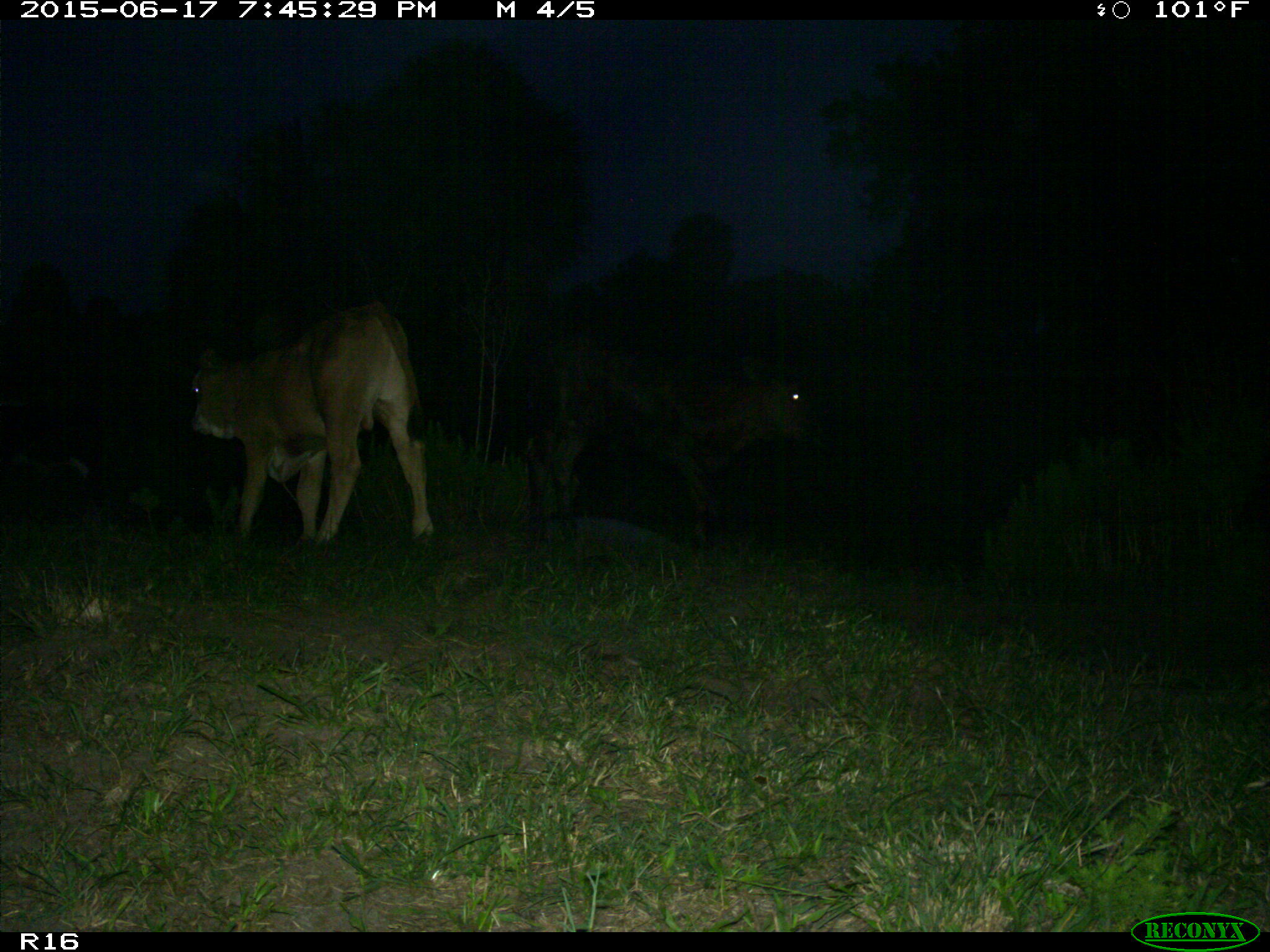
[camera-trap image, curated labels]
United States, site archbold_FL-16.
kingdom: Animalia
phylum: Chordata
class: Mammalia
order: Artiodactyla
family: Bovidae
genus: Bos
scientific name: Bos taurus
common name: domestic cow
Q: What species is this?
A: Bos taurus (domestic cow).